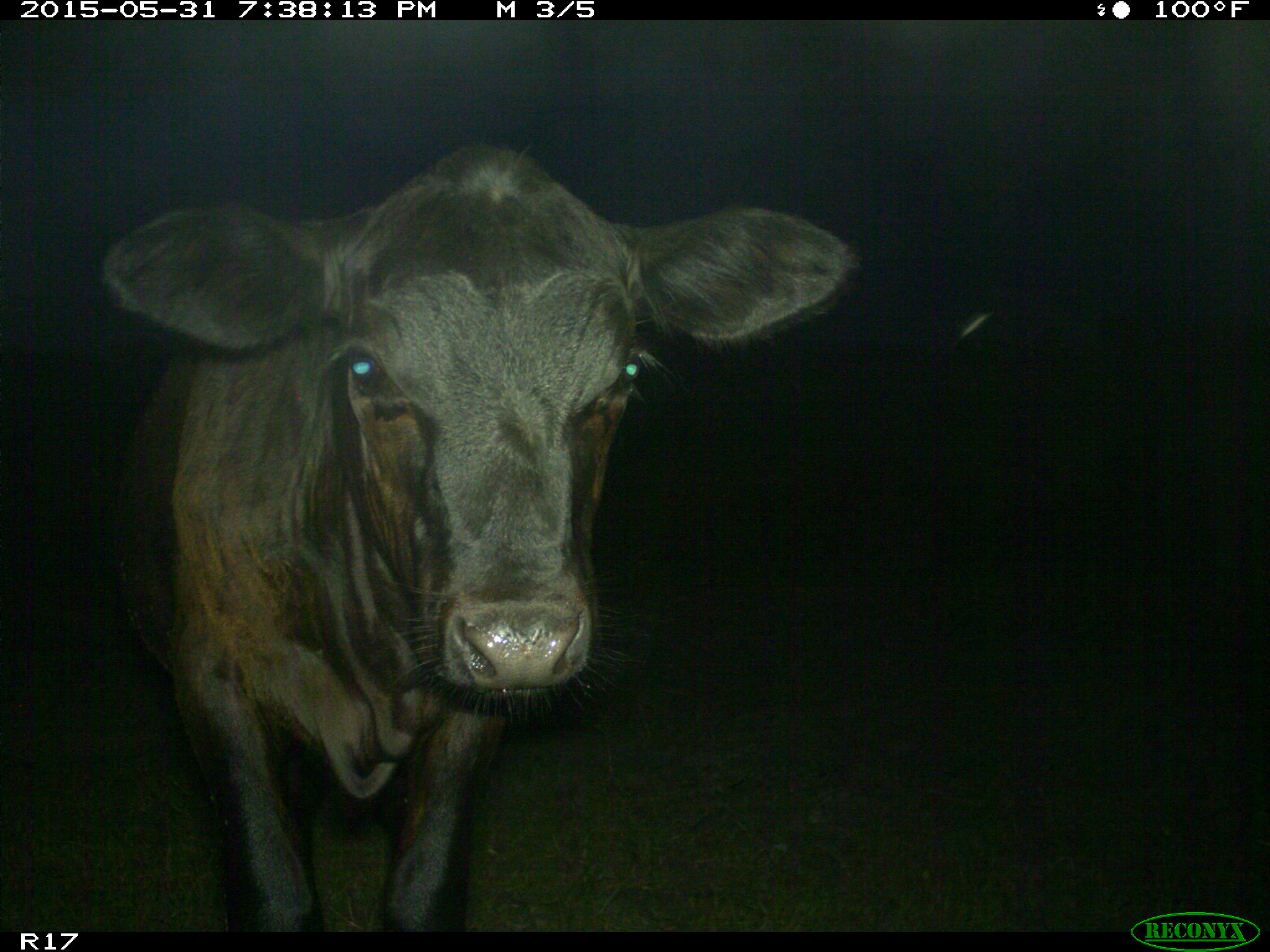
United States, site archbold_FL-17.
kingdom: Animalia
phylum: Chordata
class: Mammalia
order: Artiodactyla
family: Bovidae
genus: Bos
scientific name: Bos taurus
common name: domestic cow